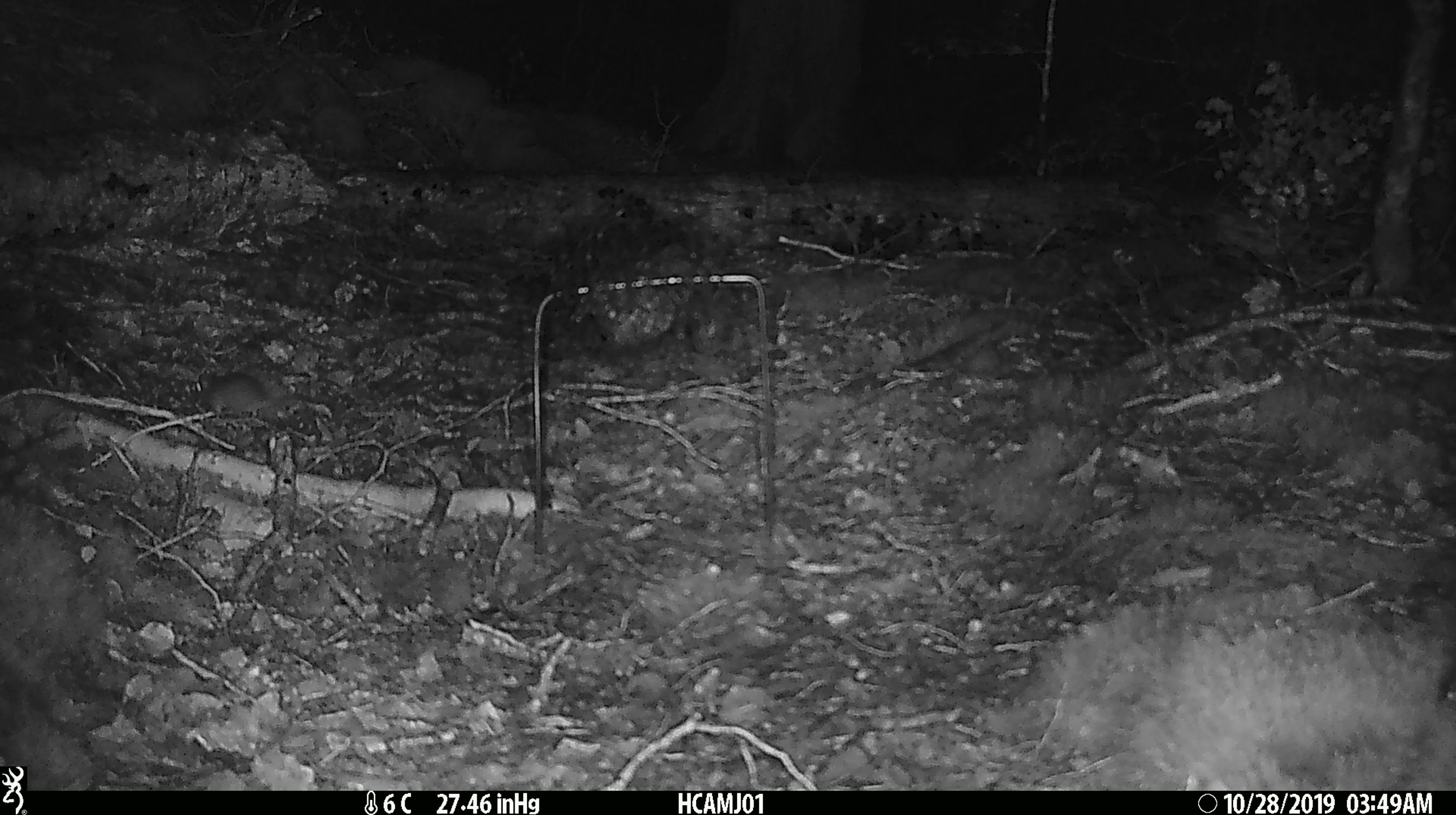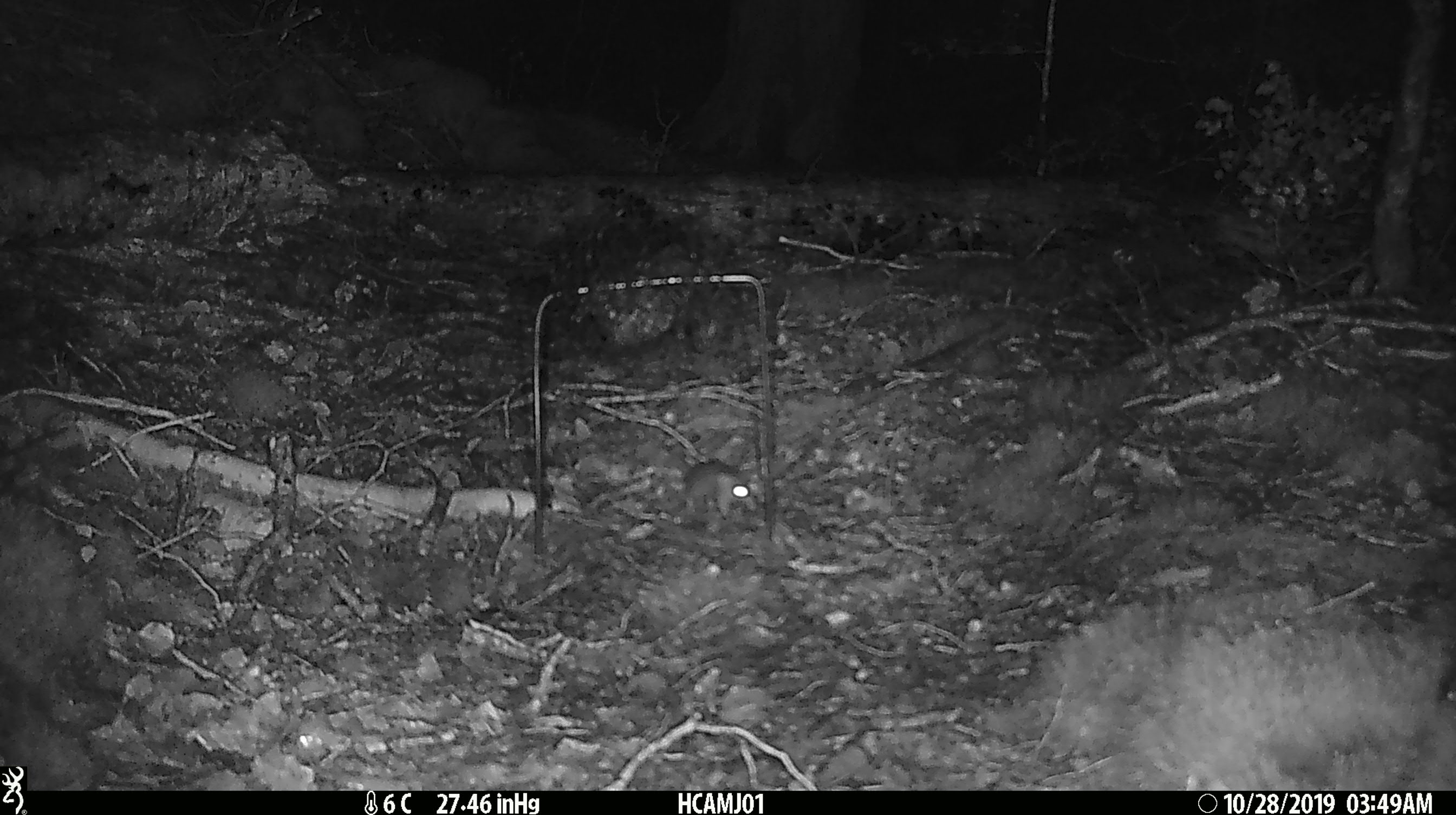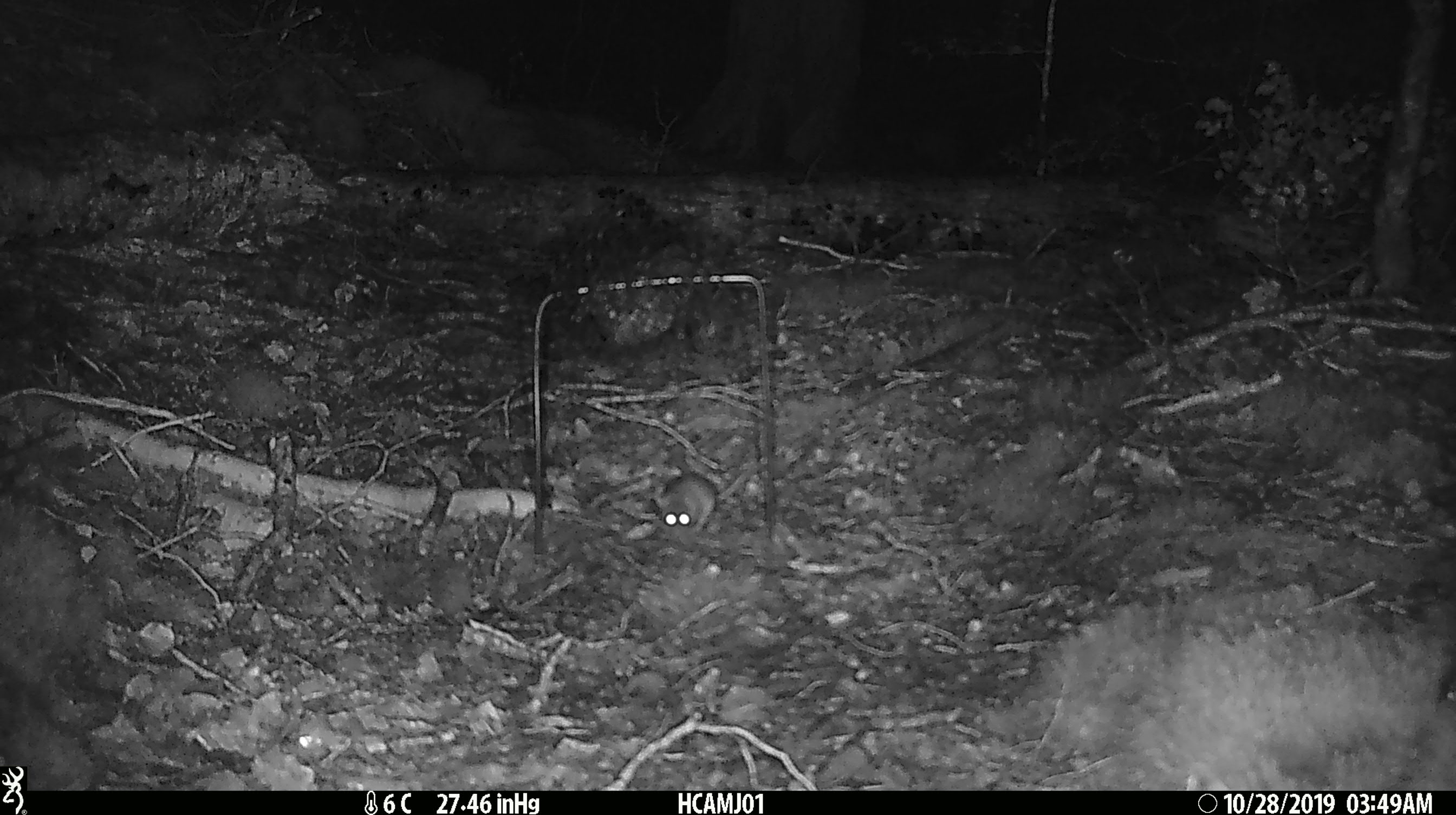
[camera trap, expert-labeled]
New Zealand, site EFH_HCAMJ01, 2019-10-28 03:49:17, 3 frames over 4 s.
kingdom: Animalia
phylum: Chordata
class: Mammalia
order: Rodentia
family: Muridae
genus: Mus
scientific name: Mus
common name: mouse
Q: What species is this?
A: Mouse (Mus).